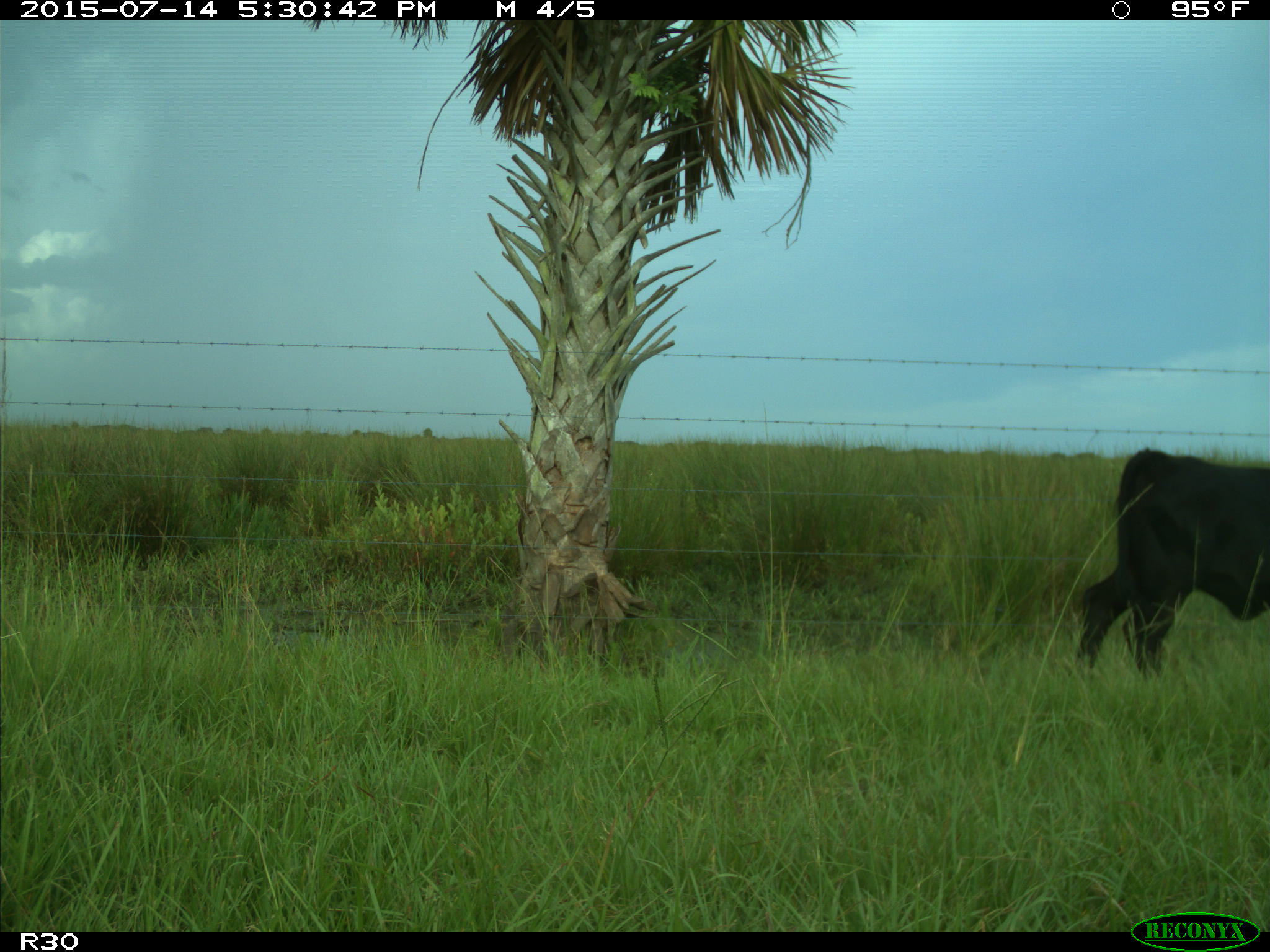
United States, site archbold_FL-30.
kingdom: Animalia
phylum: Chordata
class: Mammalia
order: Artiodactyla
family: Bovidae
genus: Bos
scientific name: Bos taurus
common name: domestic cow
Bos taurus (domestic cow).